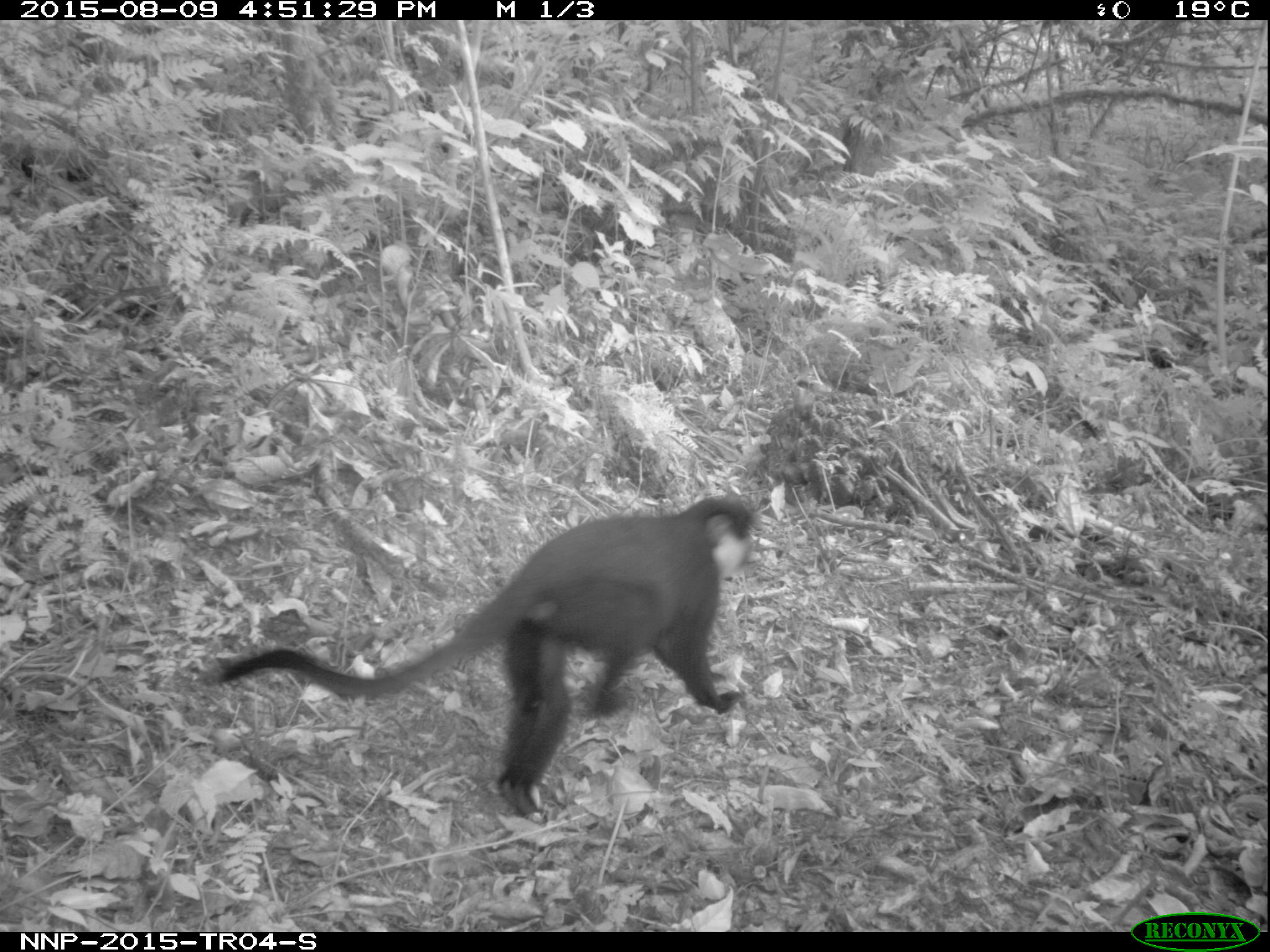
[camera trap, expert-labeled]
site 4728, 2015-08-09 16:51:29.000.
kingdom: Animalia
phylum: Chordata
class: Mammalia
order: Primates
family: Cercopithecidae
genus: Allochrocebus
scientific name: Allochrocebus lhoesti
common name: l'hoest's monkey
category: cercopithecus lhoesti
Cercopithecus lhoesti (l'hoest's monkey) (Allochrocebus lhoesti), count 1.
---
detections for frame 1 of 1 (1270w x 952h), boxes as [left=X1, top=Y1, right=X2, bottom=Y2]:
cercopithecus lhoesti: [left=215, top=492, right=760, bottom=824]